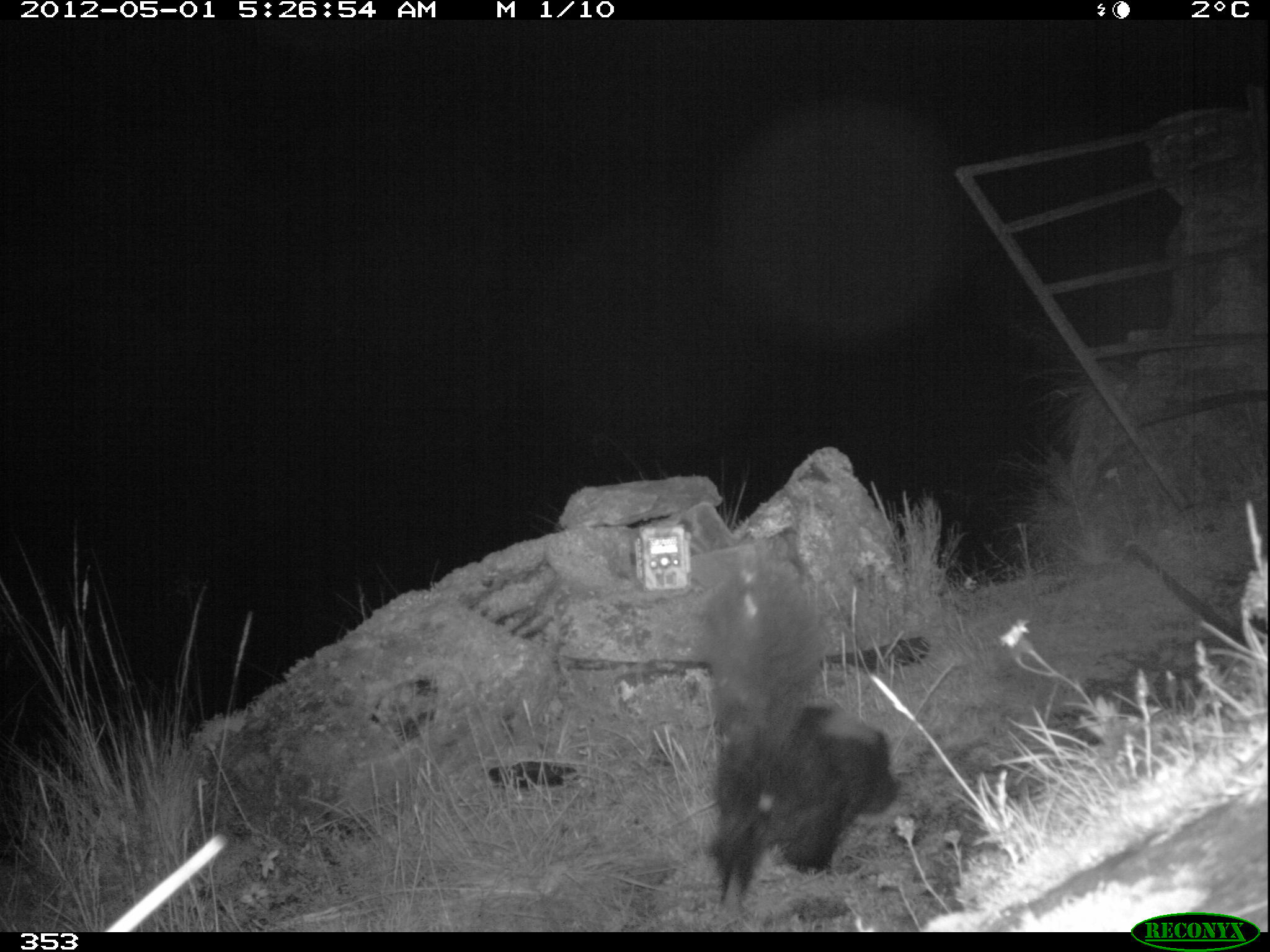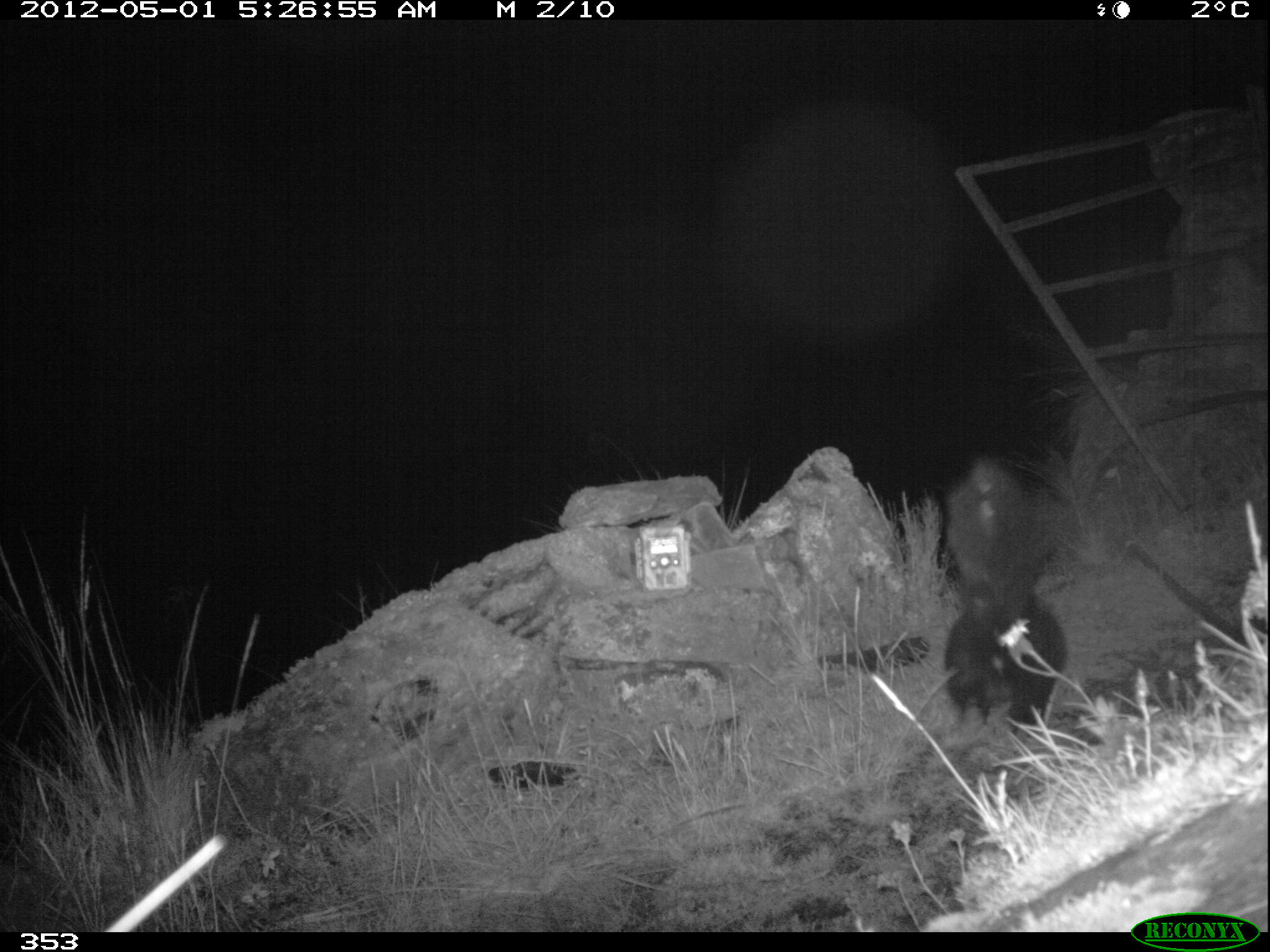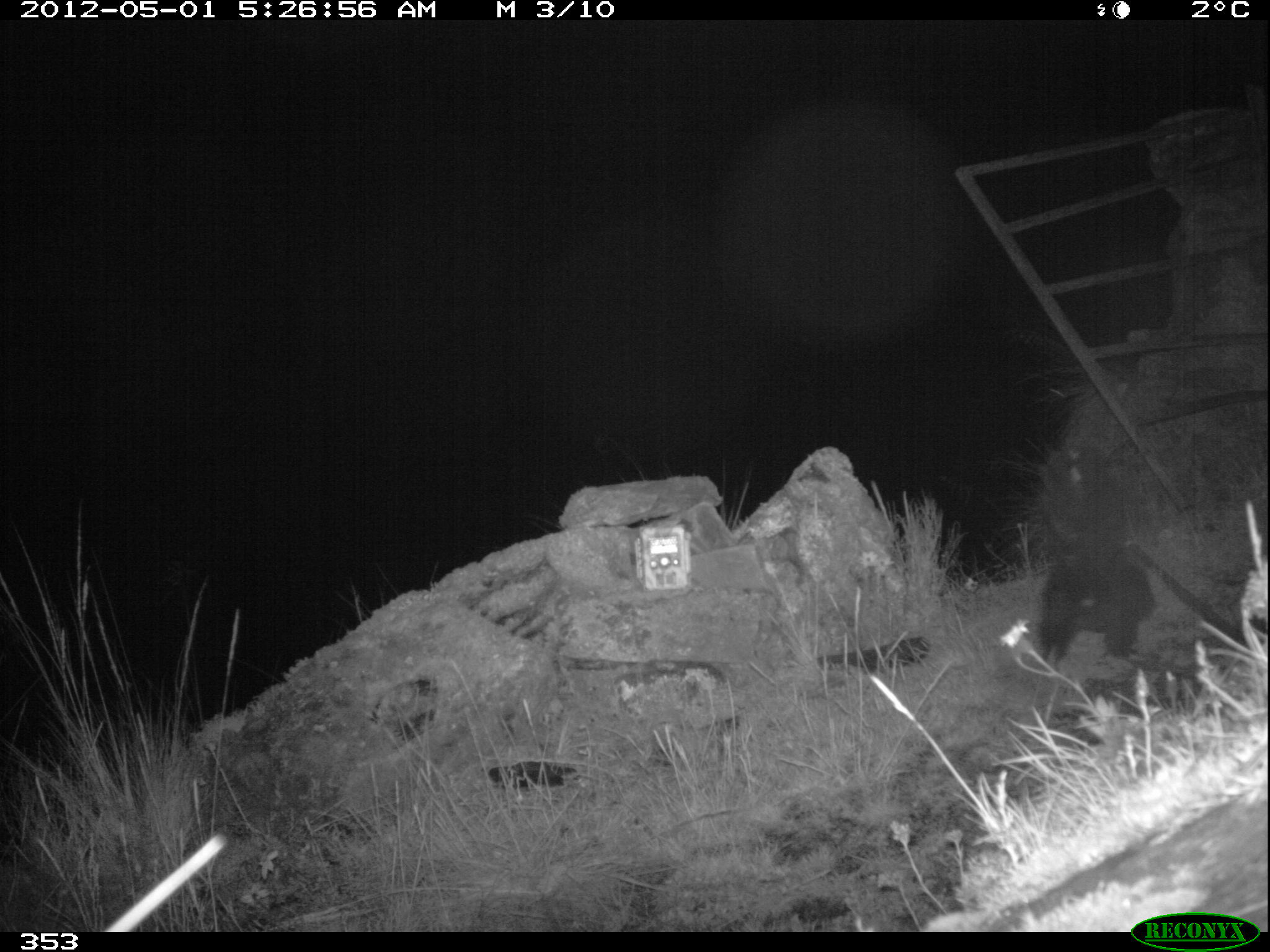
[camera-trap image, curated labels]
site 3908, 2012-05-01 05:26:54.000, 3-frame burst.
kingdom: Animalia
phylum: Chordata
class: Mammalia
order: Carnivora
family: Mephitidae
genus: Conepatus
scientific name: Conepatus chinga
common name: molina's hog-nosed skunk